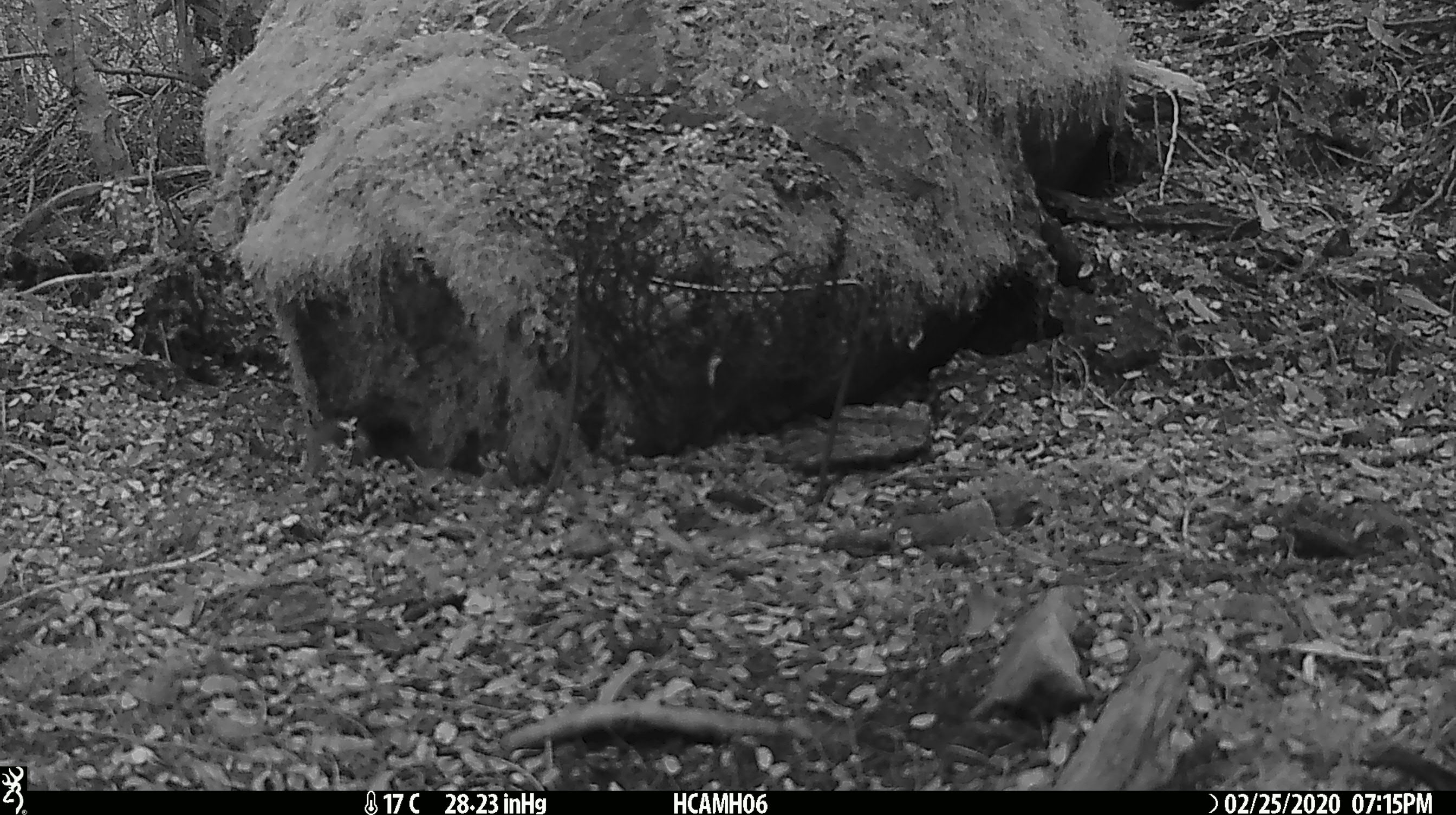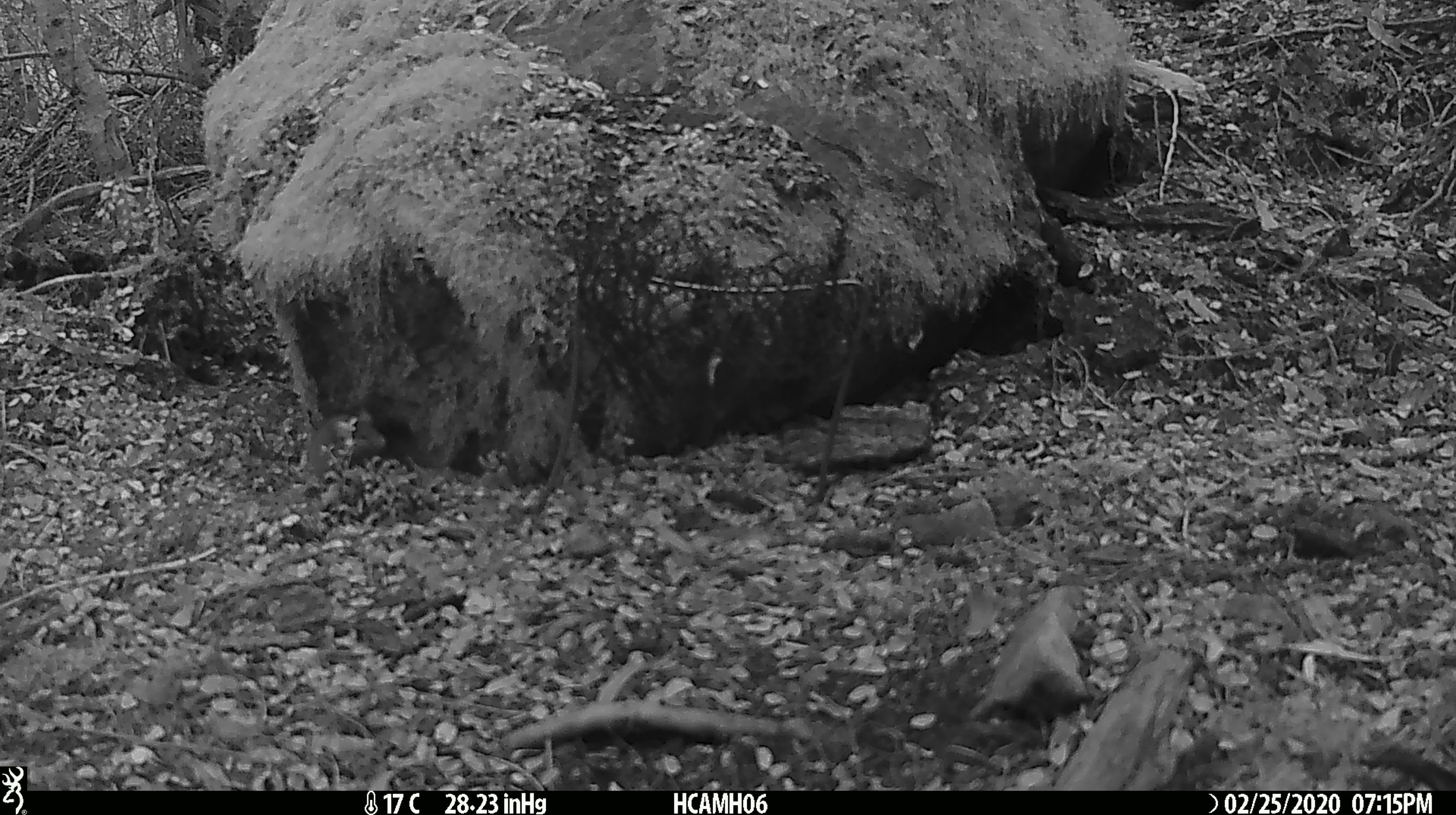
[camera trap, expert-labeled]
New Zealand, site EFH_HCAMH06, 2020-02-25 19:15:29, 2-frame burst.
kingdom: Animalia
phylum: Chordata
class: Mammalia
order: Rodentia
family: Muridae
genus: Mus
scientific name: Mus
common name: mouse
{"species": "mouse (Mus)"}